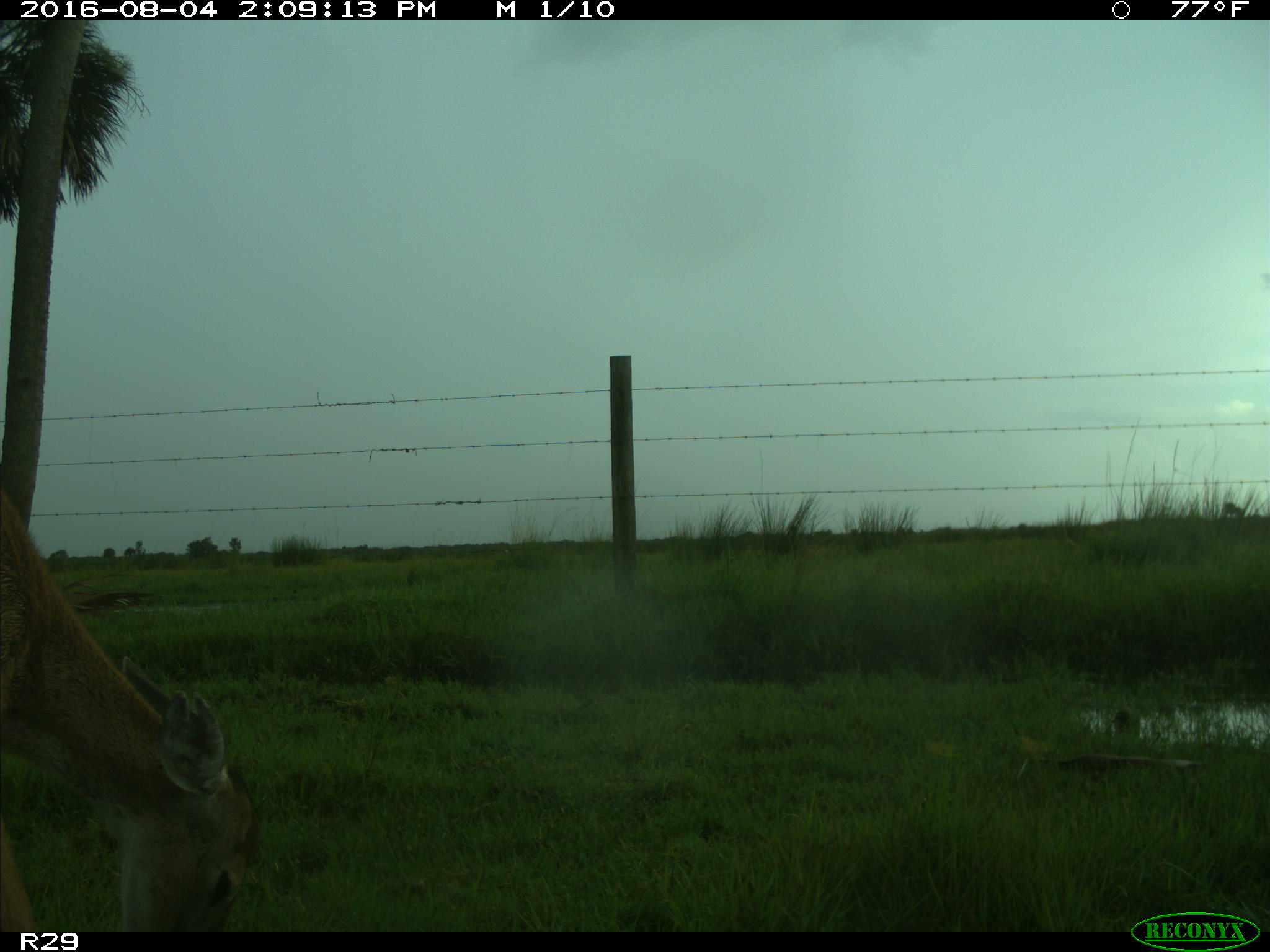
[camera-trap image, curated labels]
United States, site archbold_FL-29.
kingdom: Animalia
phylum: Chordata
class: Mammalia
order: Artiodactyla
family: Cervidae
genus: Odocoileus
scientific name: Odocoileus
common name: deer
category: unidentified deer